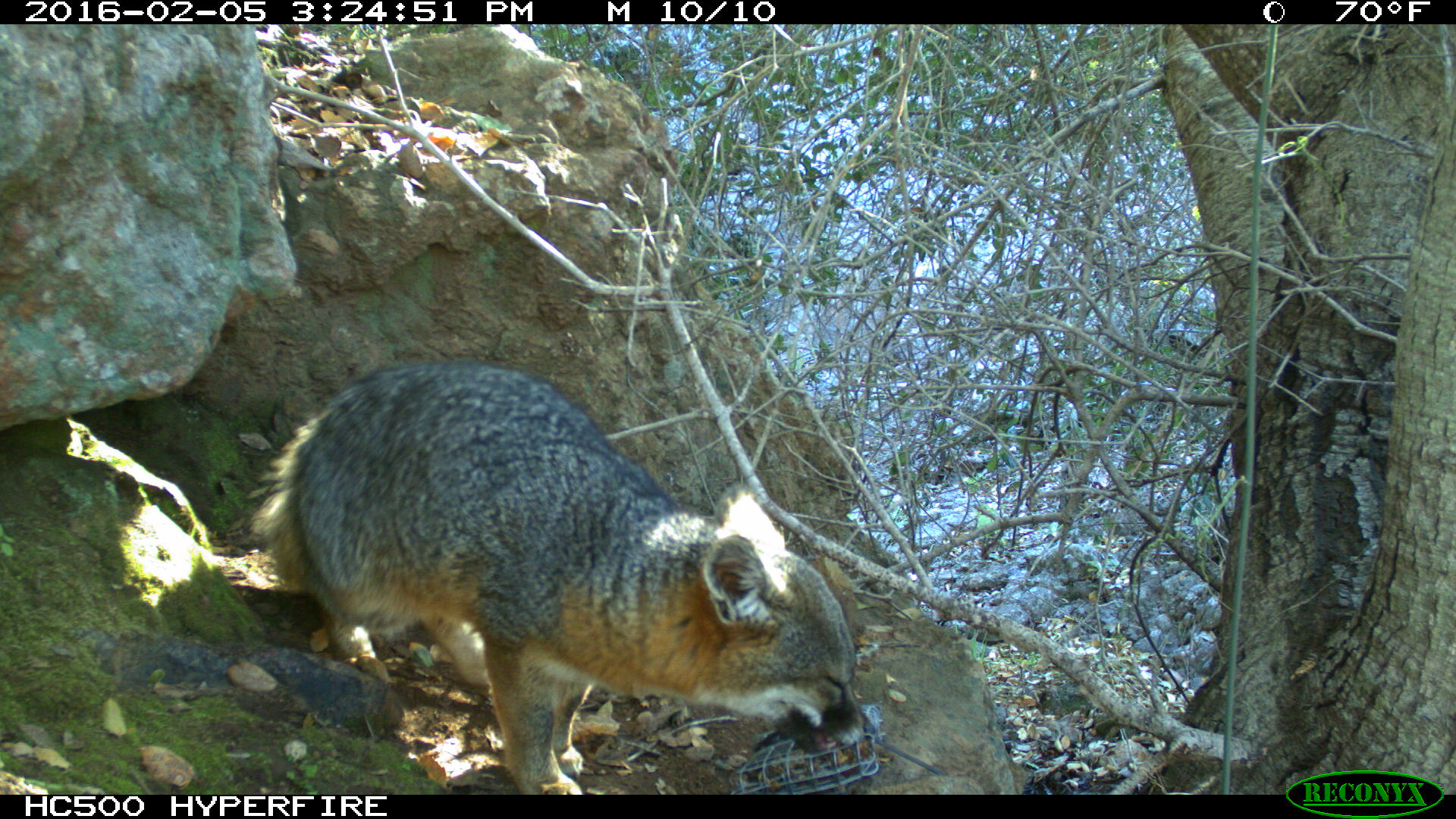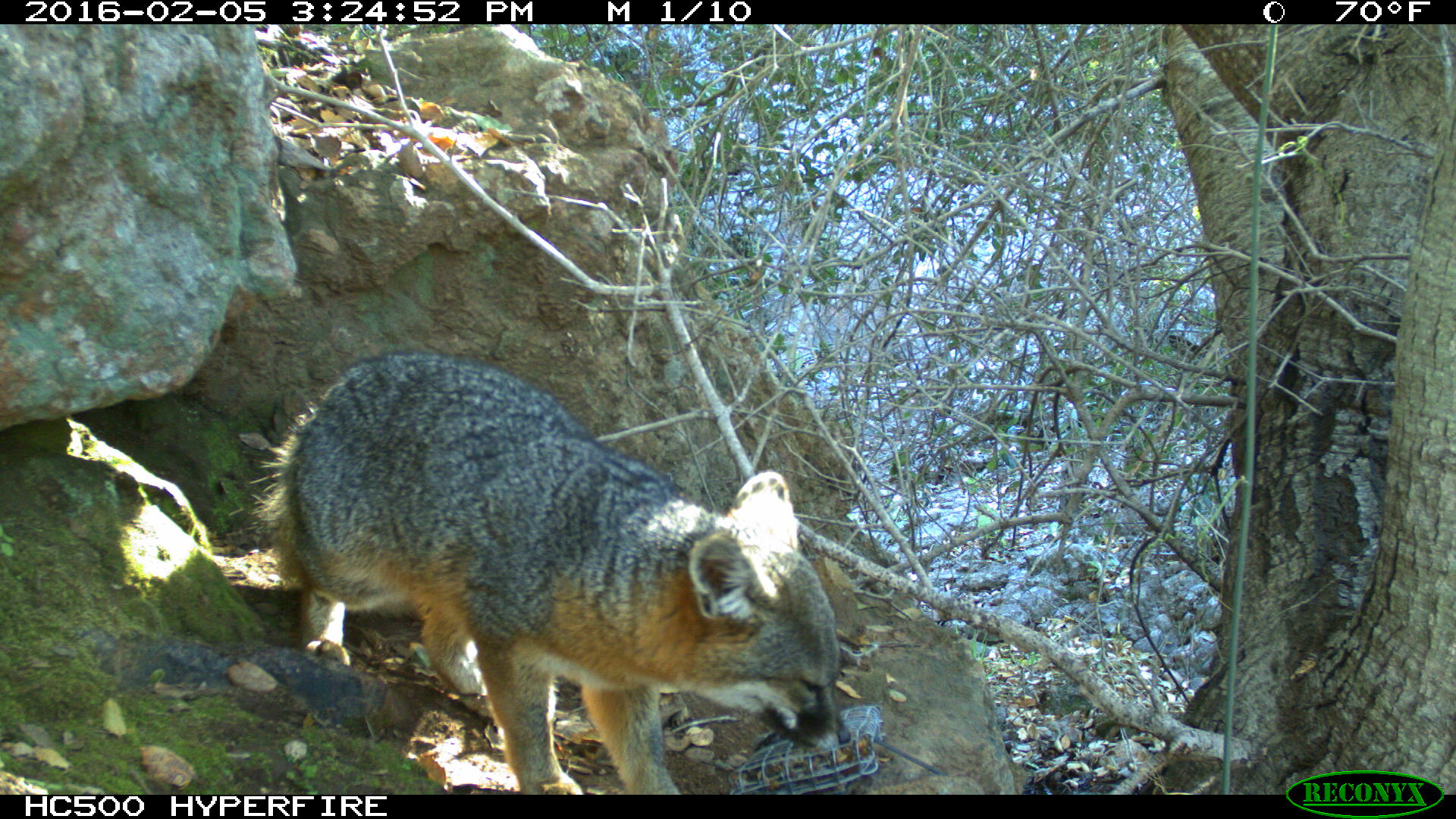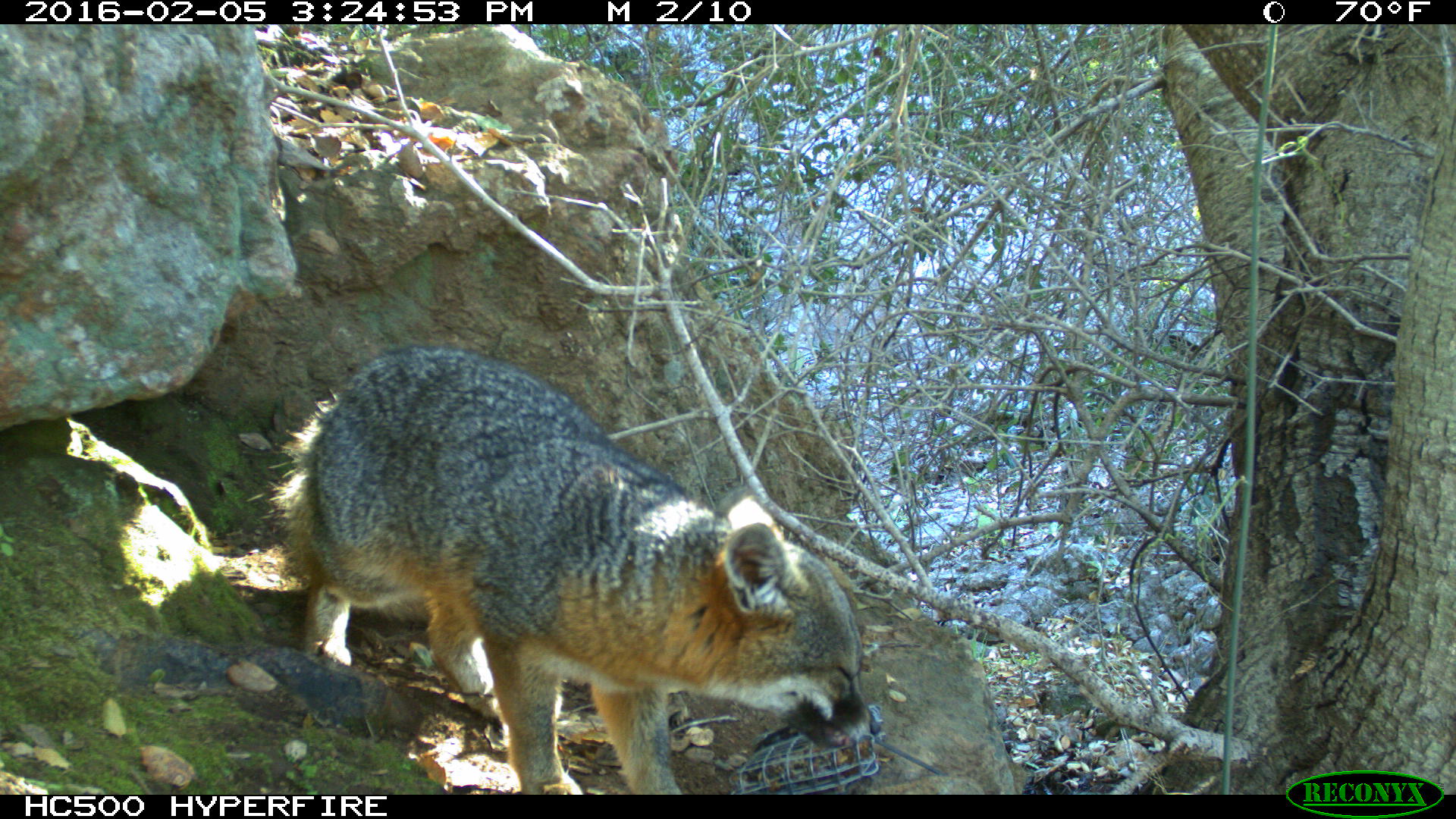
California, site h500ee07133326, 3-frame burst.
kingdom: Animalia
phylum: Chordata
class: Mammalia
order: Carnivora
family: Canidae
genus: Urocyon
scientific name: Urocyon littoralis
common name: island fox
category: fox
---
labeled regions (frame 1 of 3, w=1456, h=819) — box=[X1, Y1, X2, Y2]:
fox: box=[250, 360, 876, 793]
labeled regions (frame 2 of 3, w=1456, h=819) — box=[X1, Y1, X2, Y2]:
fox: box=[250, 350, 852, 795]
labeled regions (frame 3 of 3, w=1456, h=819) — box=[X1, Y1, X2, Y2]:
fox: box=[262, 344, 882, 793]